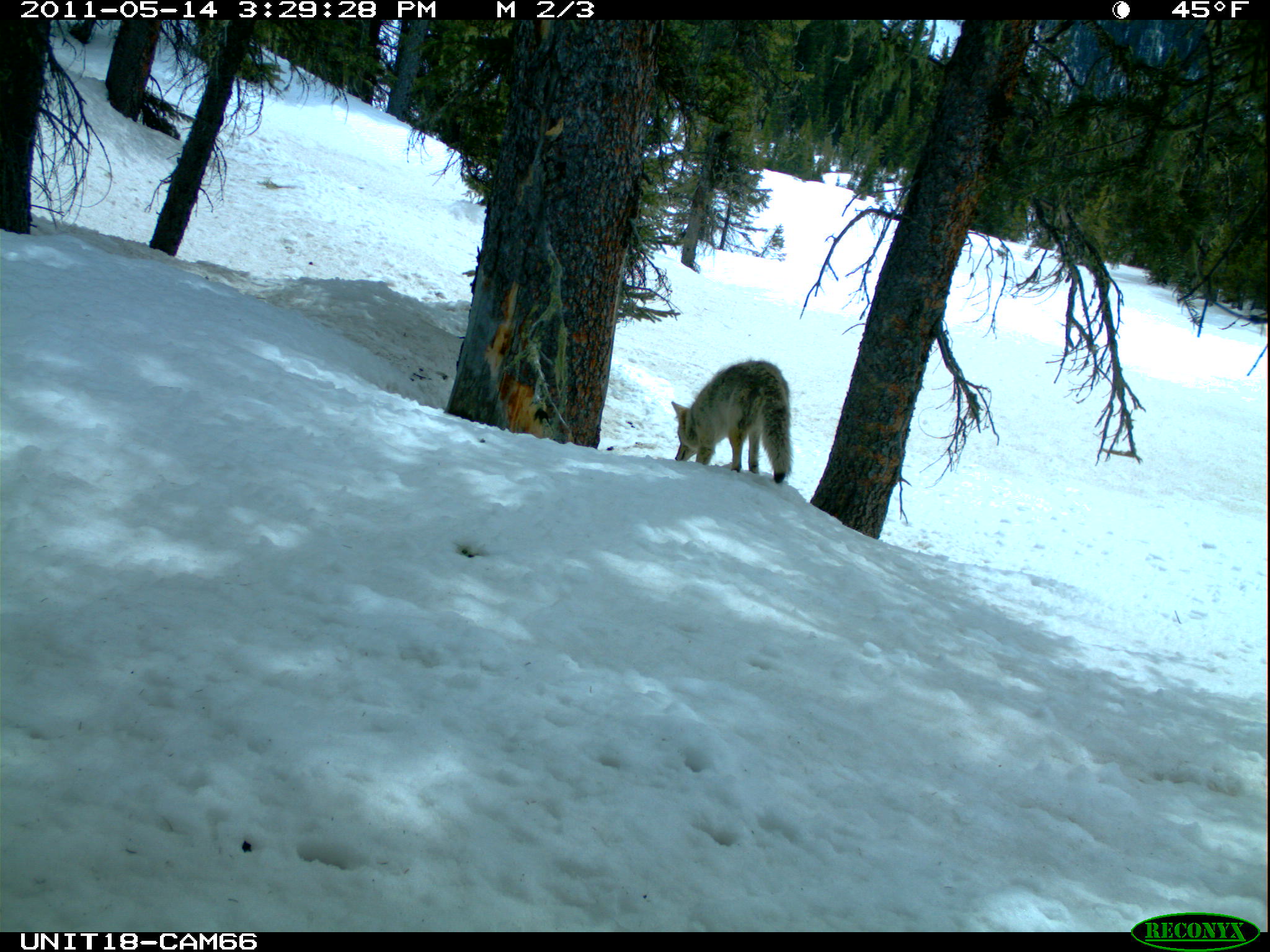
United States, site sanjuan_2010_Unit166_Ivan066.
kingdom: Animalia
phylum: Chordata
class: Mammalia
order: Carnivora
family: Canidae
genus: Canis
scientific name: Canis latrans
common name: coyote